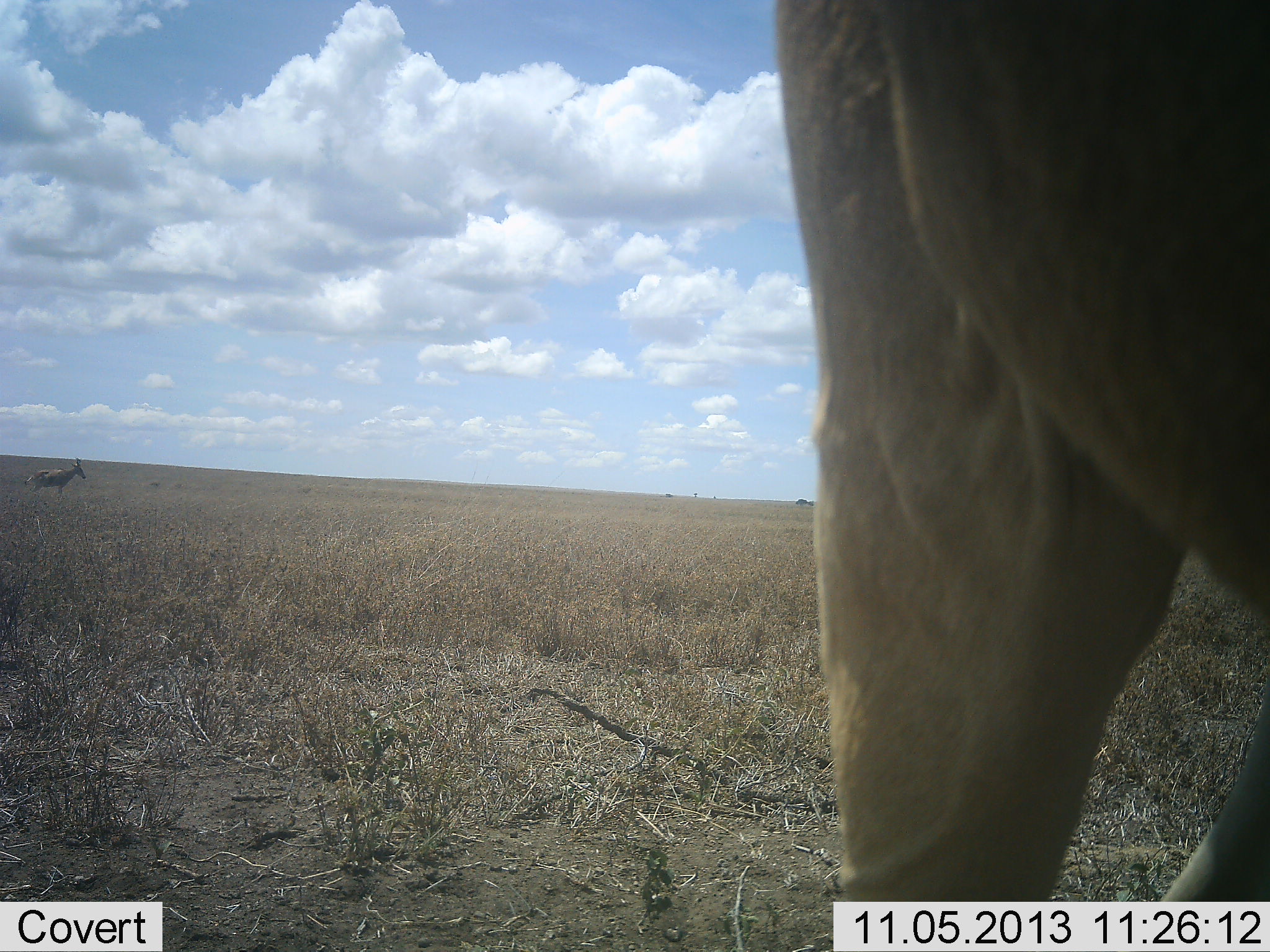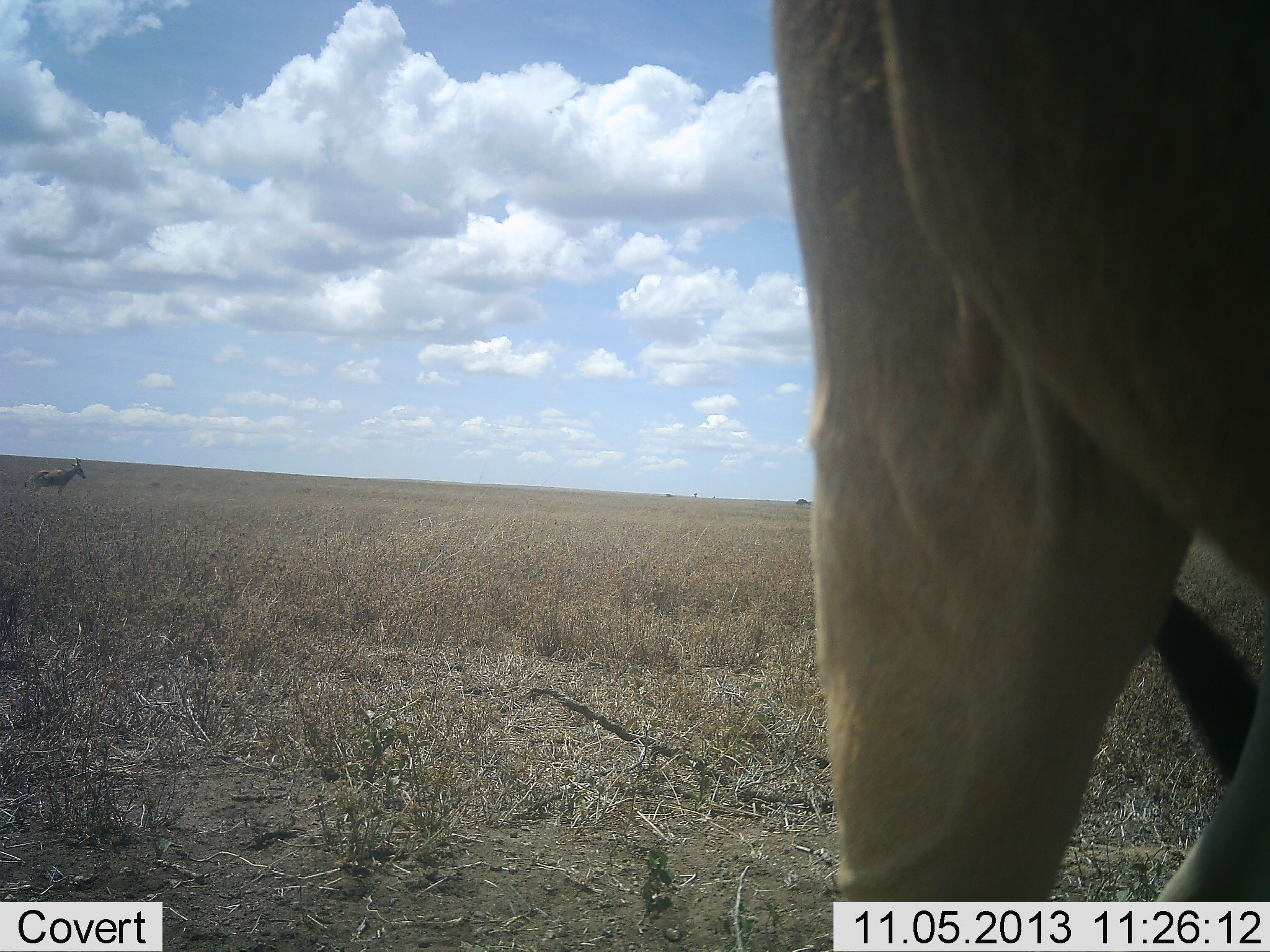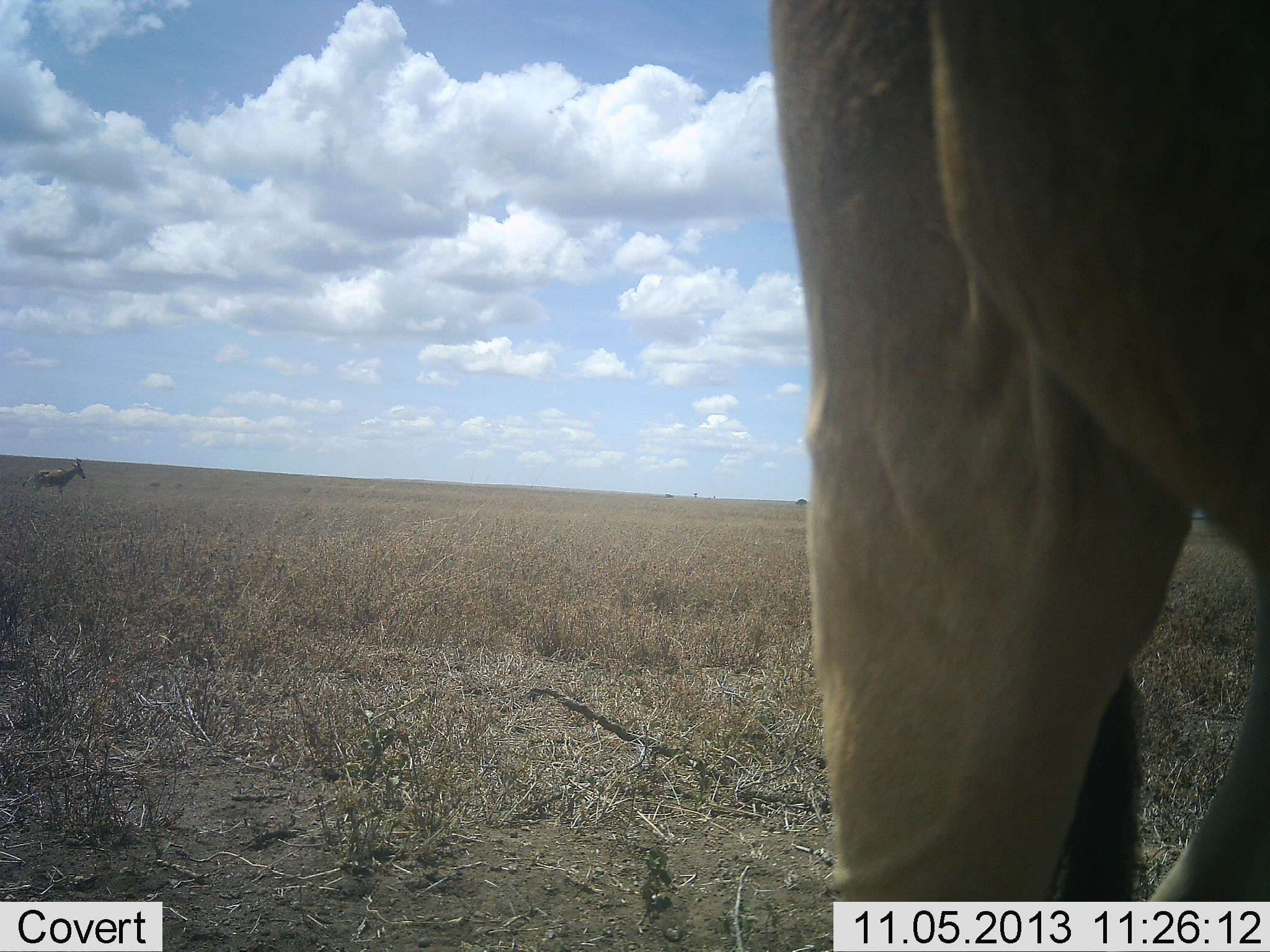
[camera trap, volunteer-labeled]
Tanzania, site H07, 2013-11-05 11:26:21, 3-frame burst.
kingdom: Animalia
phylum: Chordata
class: Mammalia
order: Artiodactyla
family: Bovidae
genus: Alcelaphus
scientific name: Alcelaphus buselaphus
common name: hartebeest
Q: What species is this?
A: Hartebeest (Alcelaphus buselaphus).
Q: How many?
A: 2.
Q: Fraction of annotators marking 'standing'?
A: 100%.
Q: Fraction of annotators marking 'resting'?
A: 0%.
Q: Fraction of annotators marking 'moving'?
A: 0%.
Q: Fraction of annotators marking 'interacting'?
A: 0%.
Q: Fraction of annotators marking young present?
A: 0%.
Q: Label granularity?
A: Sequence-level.